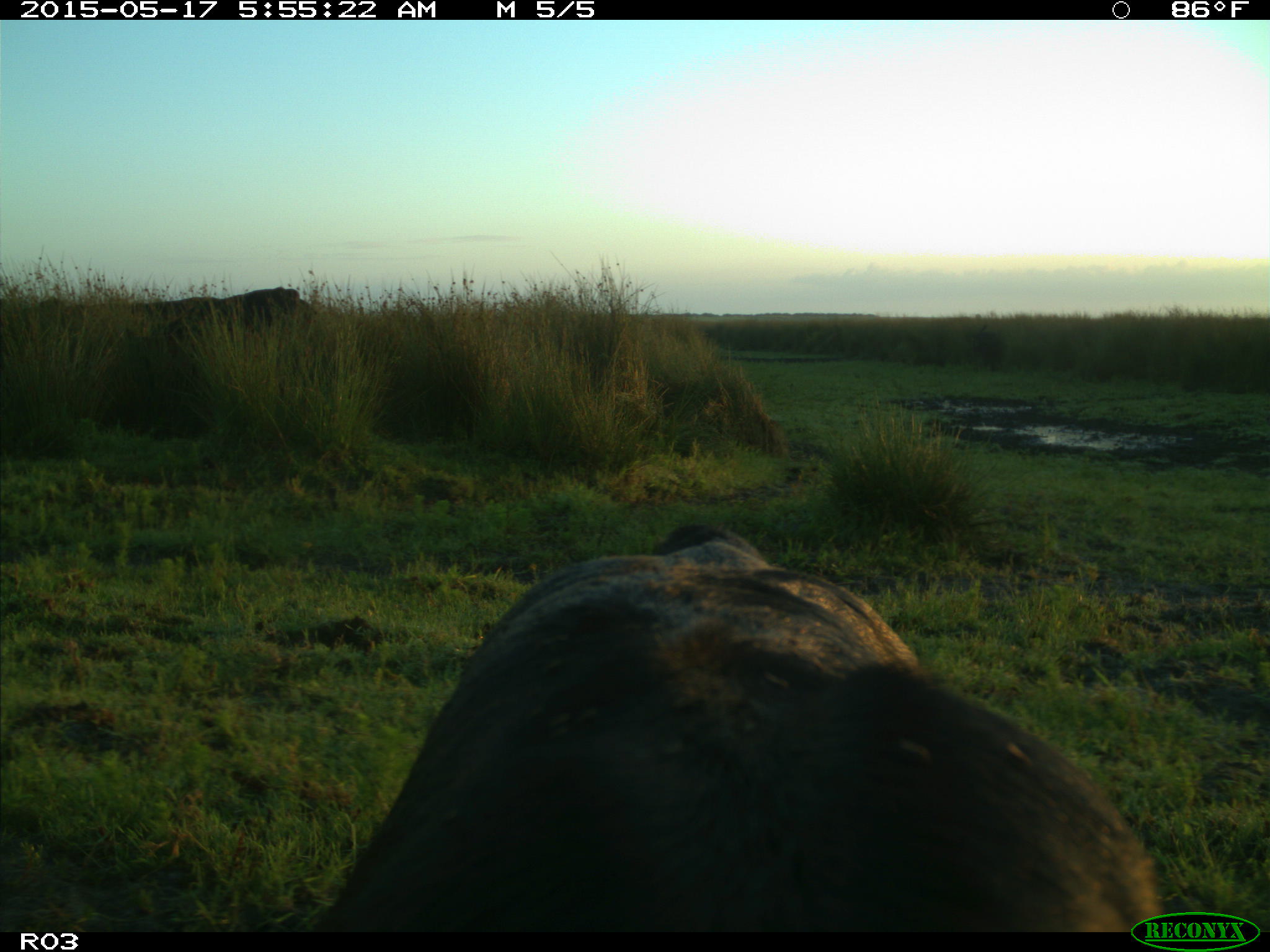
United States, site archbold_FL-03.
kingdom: Animalia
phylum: Chordata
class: Mammalia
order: Artiodactyla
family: Bovidae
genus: Bos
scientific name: Bos taurus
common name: domestic cow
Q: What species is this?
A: Bos taurus (domestic cow).